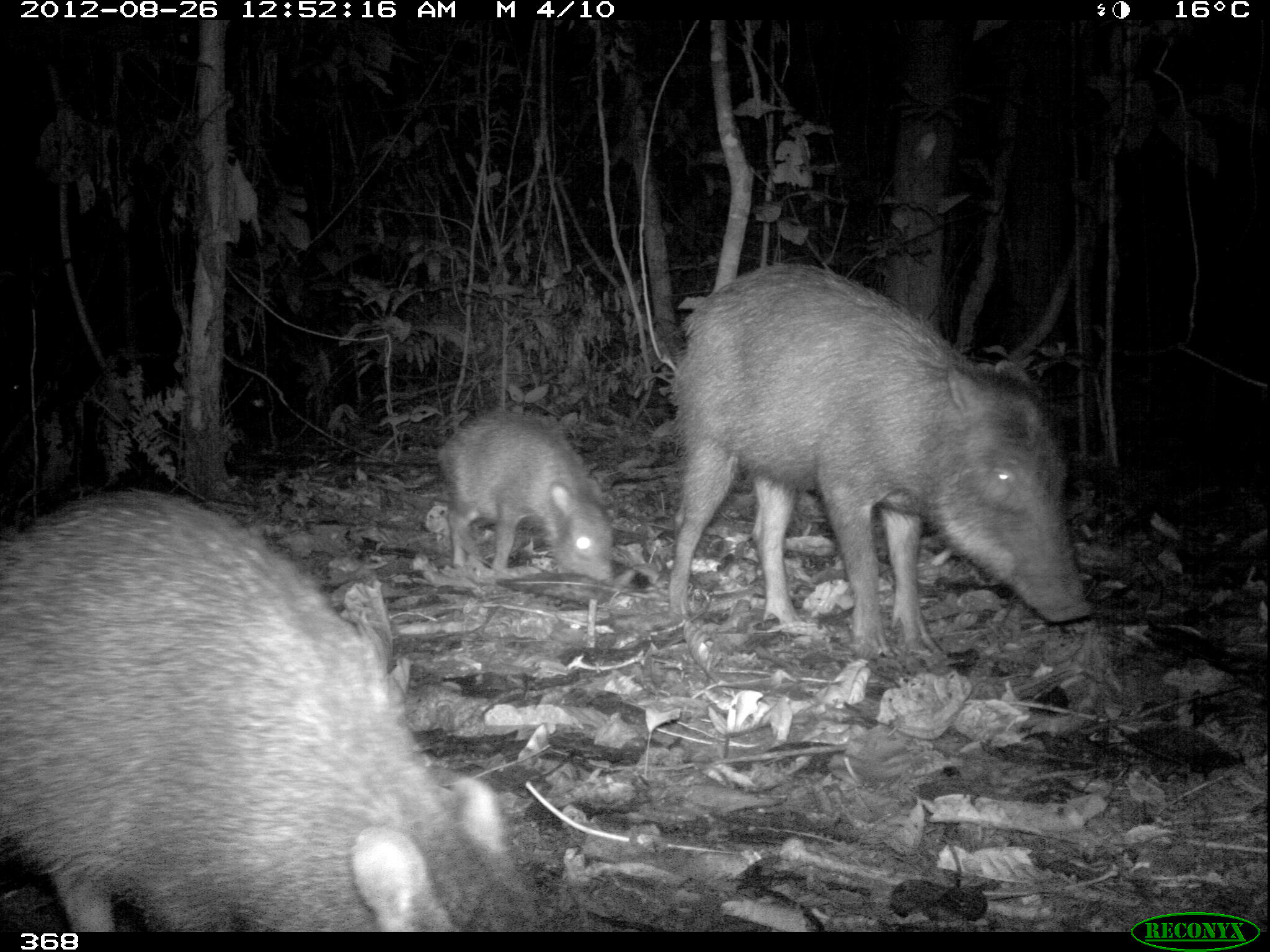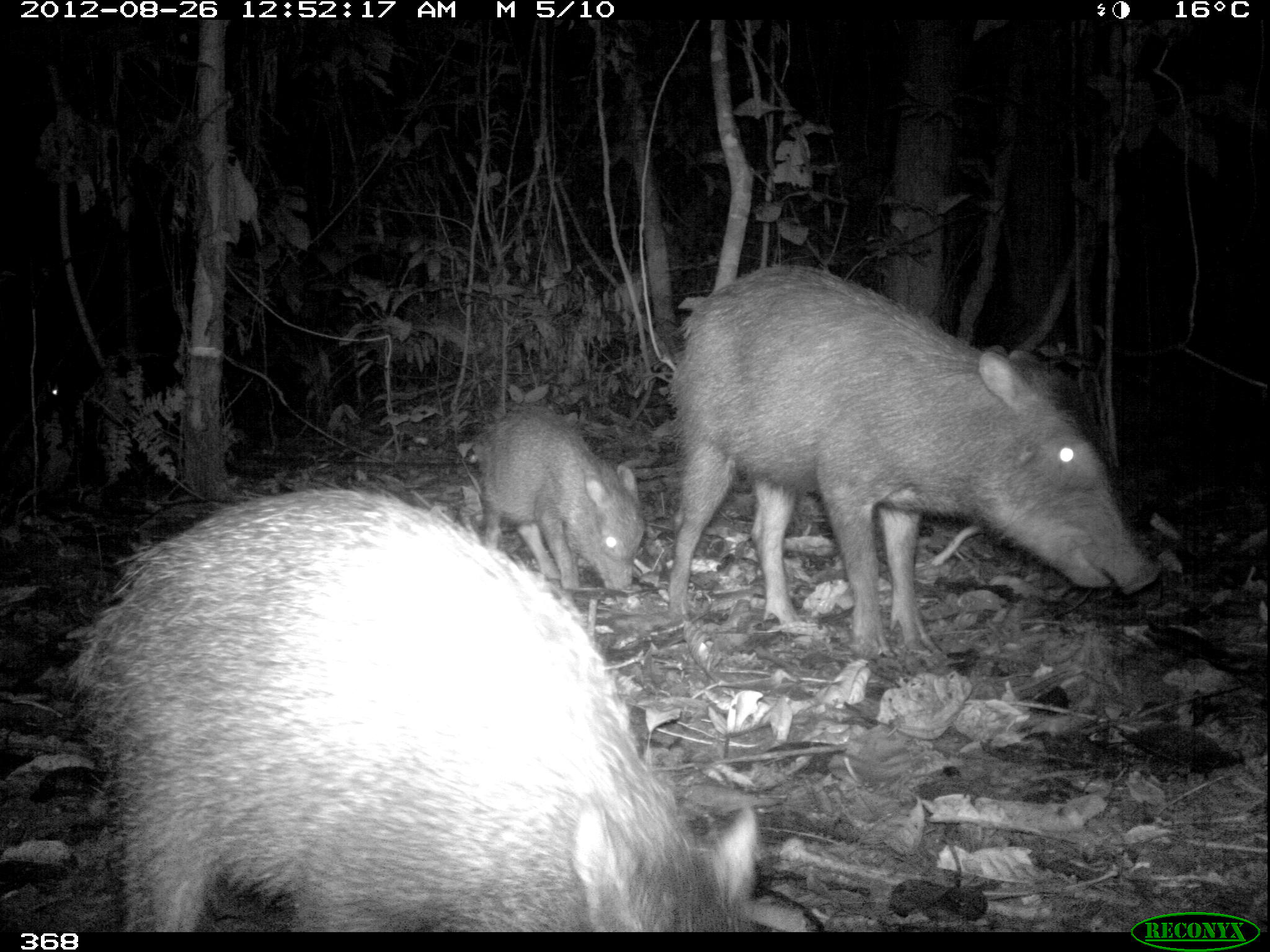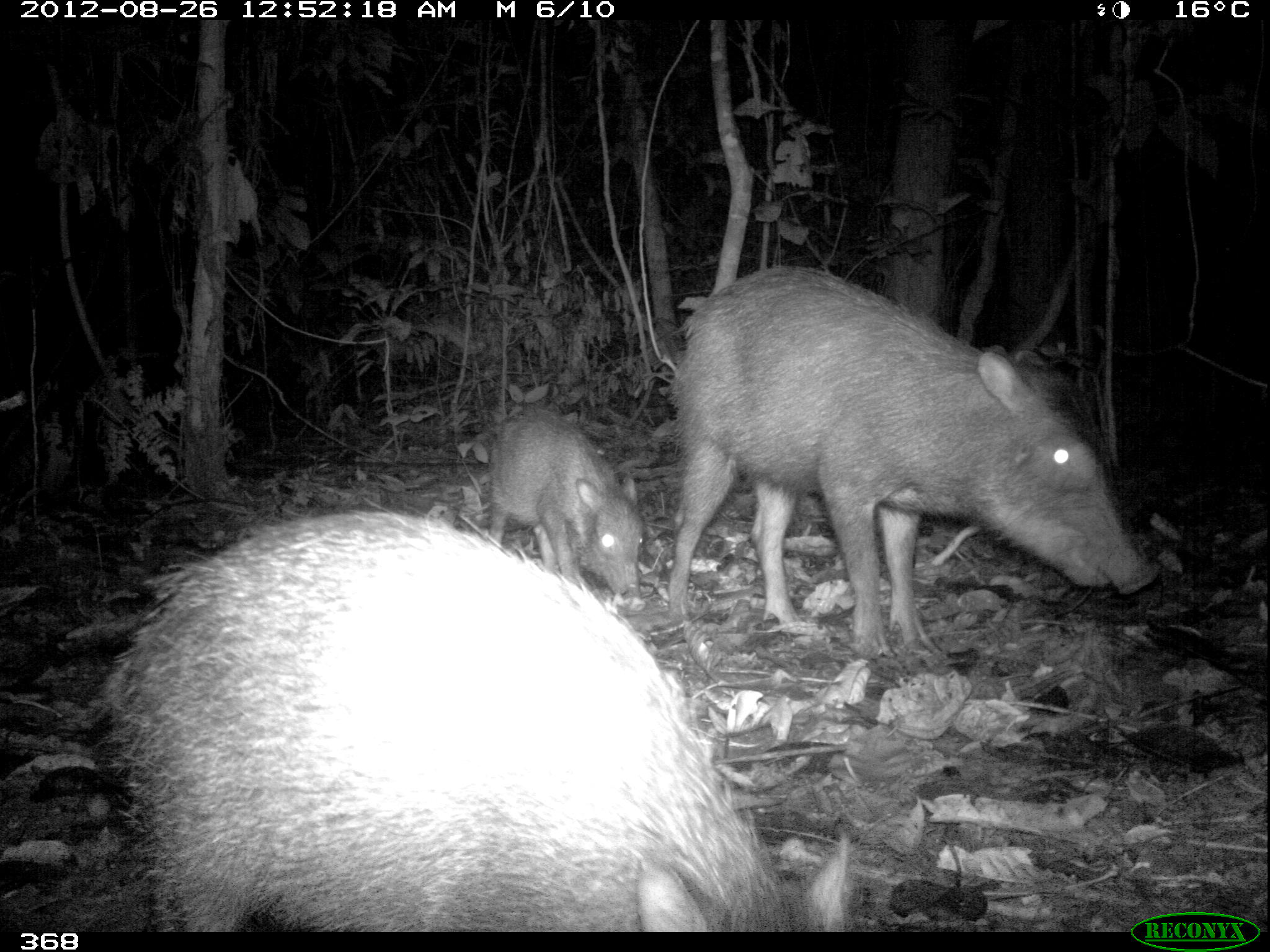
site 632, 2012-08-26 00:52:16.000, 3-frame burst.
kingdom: Animalia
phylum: Chordata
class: Mammalia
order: Artiodactyla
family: Tayassuidae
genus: Tayassu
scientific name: Tayassu pecari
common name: white-lipped peccary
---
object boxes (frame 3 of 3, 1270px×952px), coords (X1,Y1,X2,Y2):
tayassu pecari: (99,503,854,926); (668,258,1158,650); (483,403,646,598)